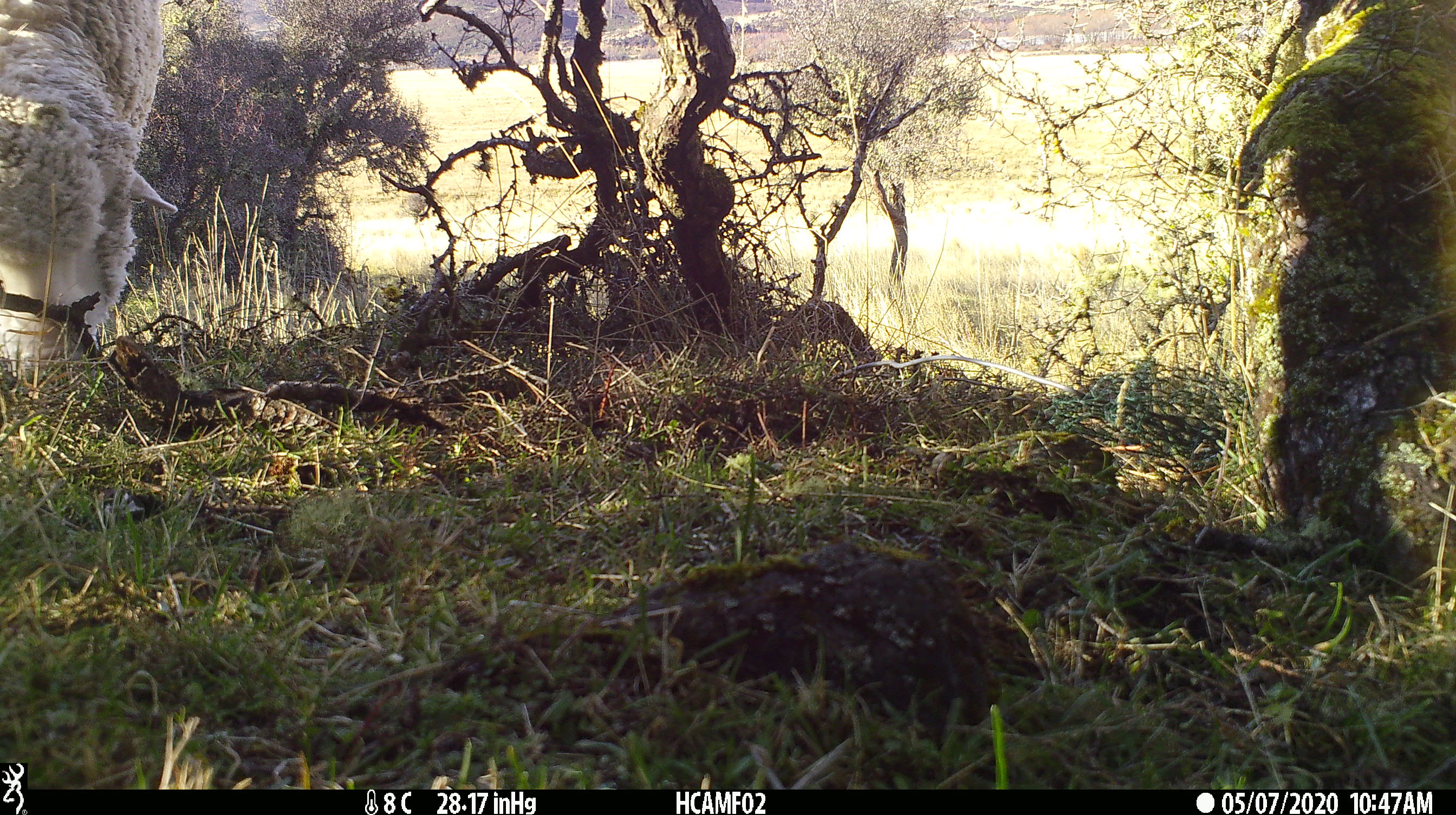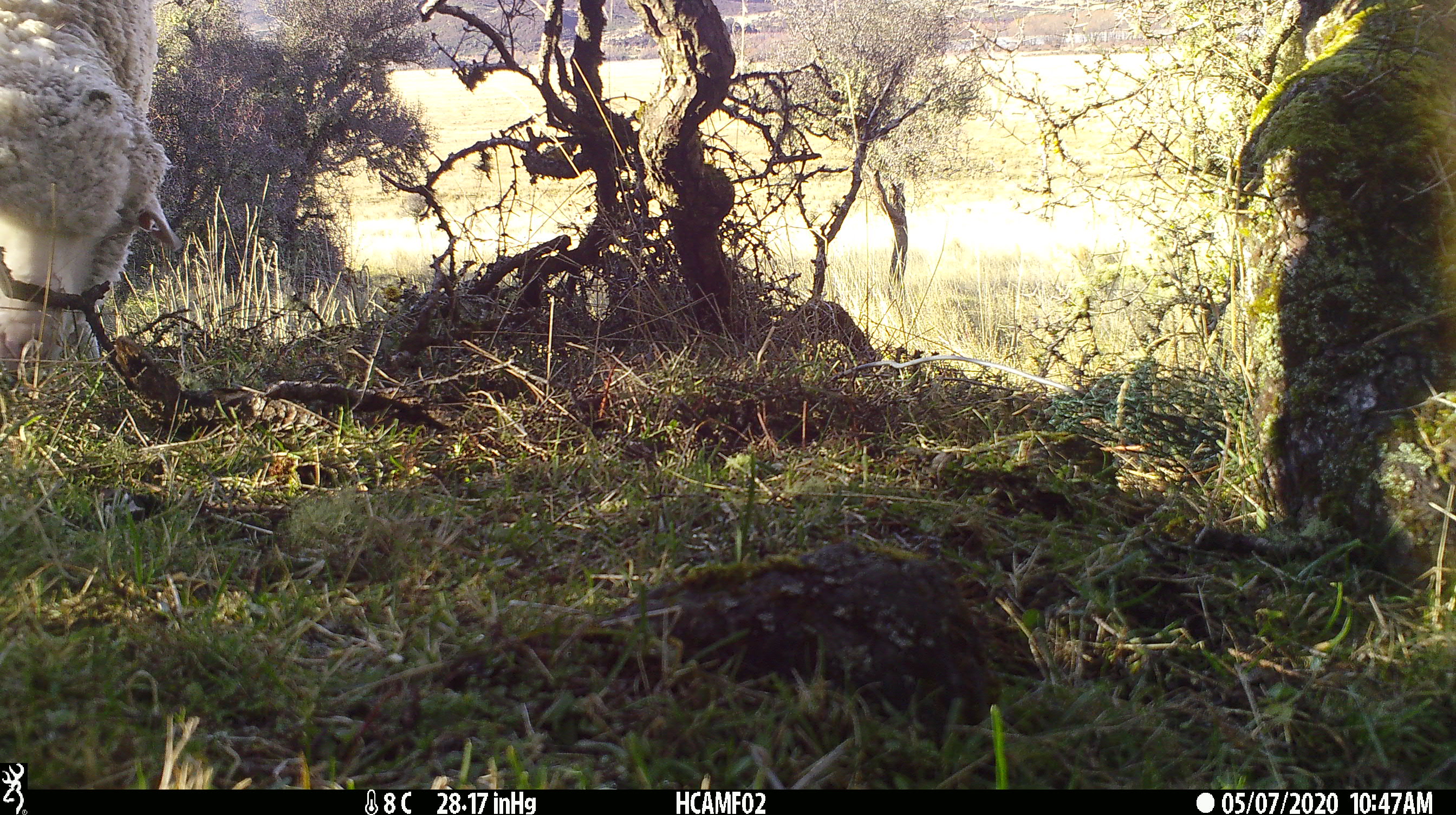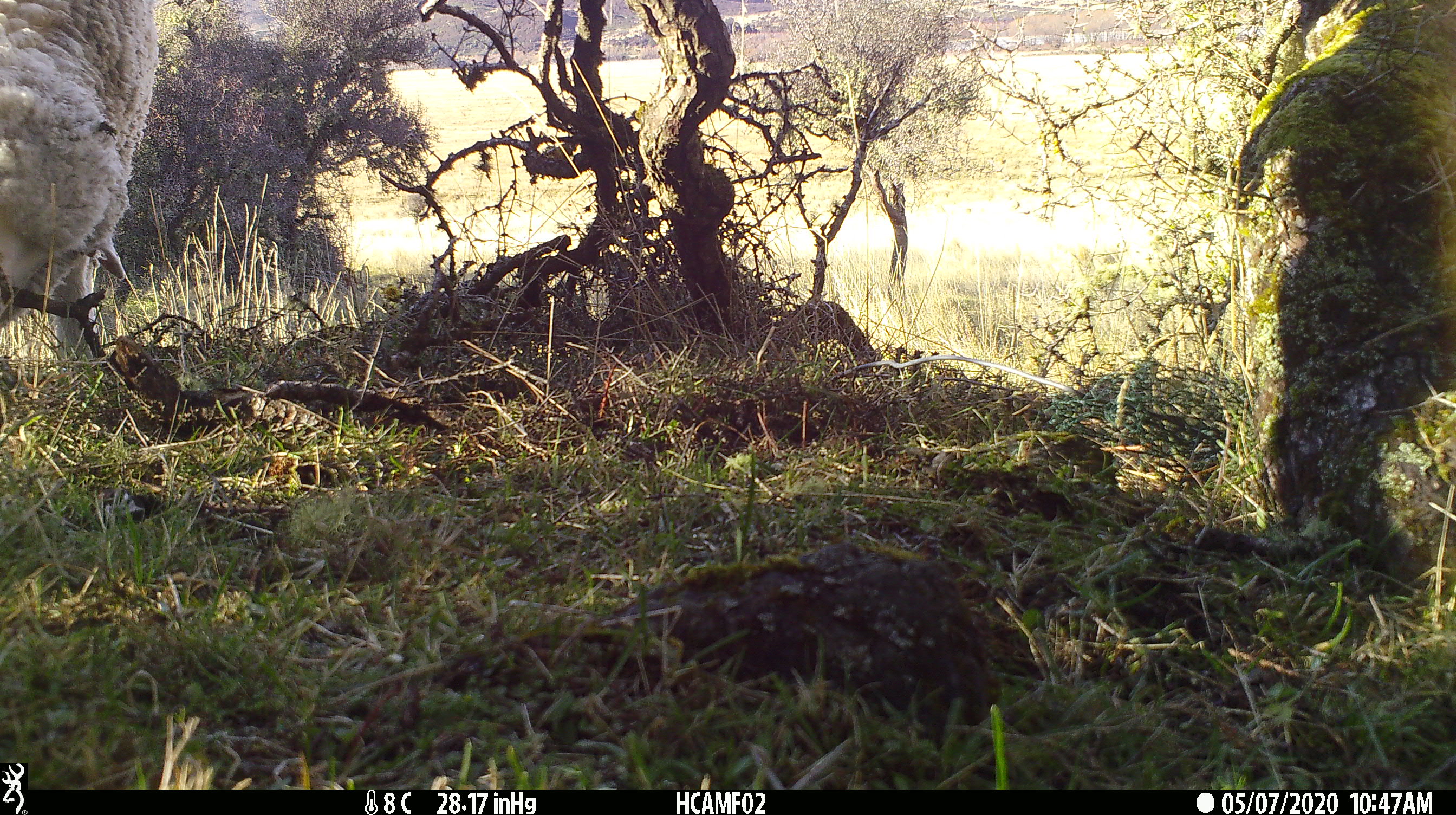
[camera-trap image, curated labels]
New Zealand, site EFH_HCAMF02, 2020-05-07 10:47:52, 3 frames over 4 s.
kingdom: Animalia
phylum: Chordata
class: Mammalia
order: Artiodactyla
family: Bovidae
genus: Ovis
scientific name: Ovis aries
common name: domestic sheep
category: sheep